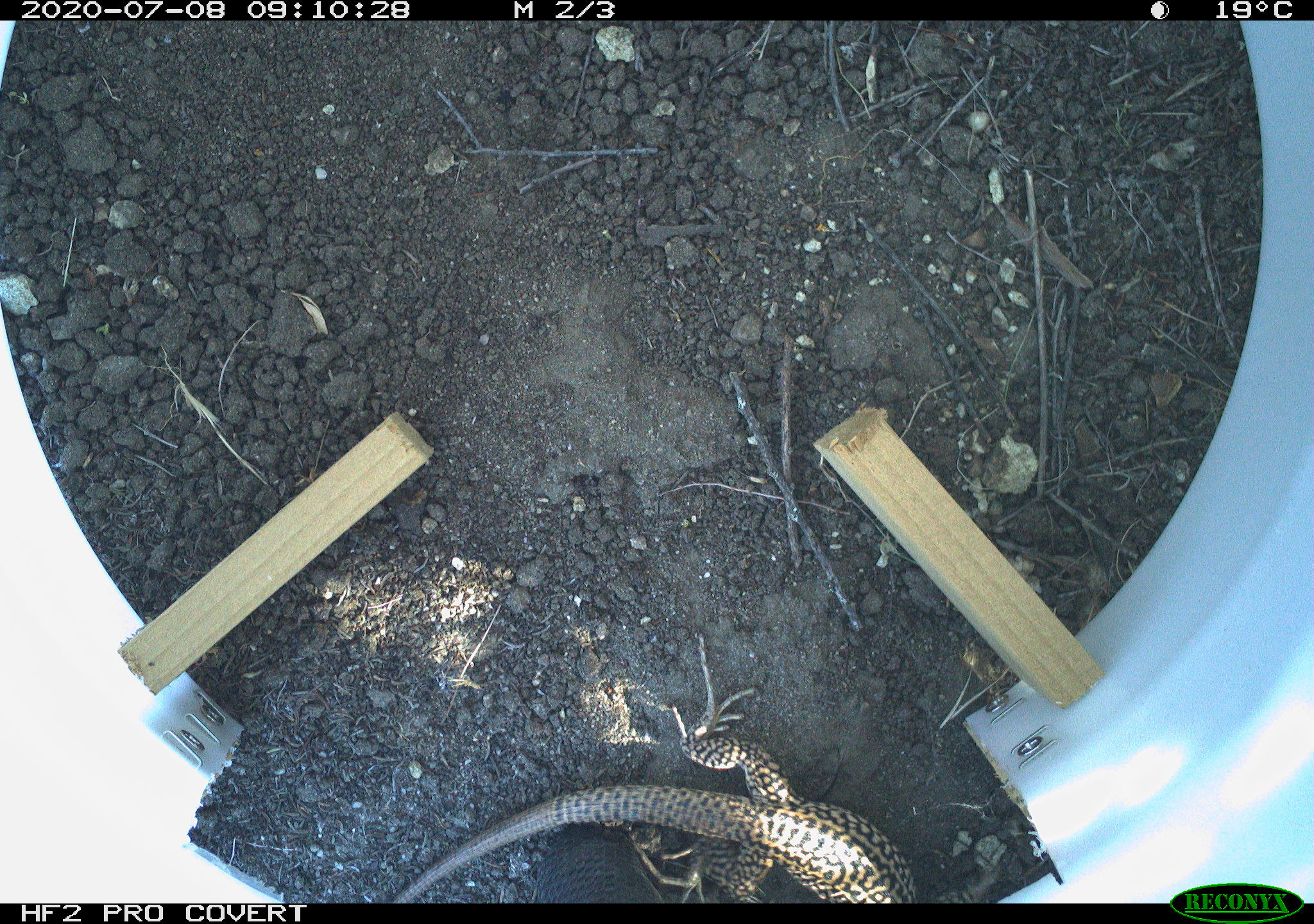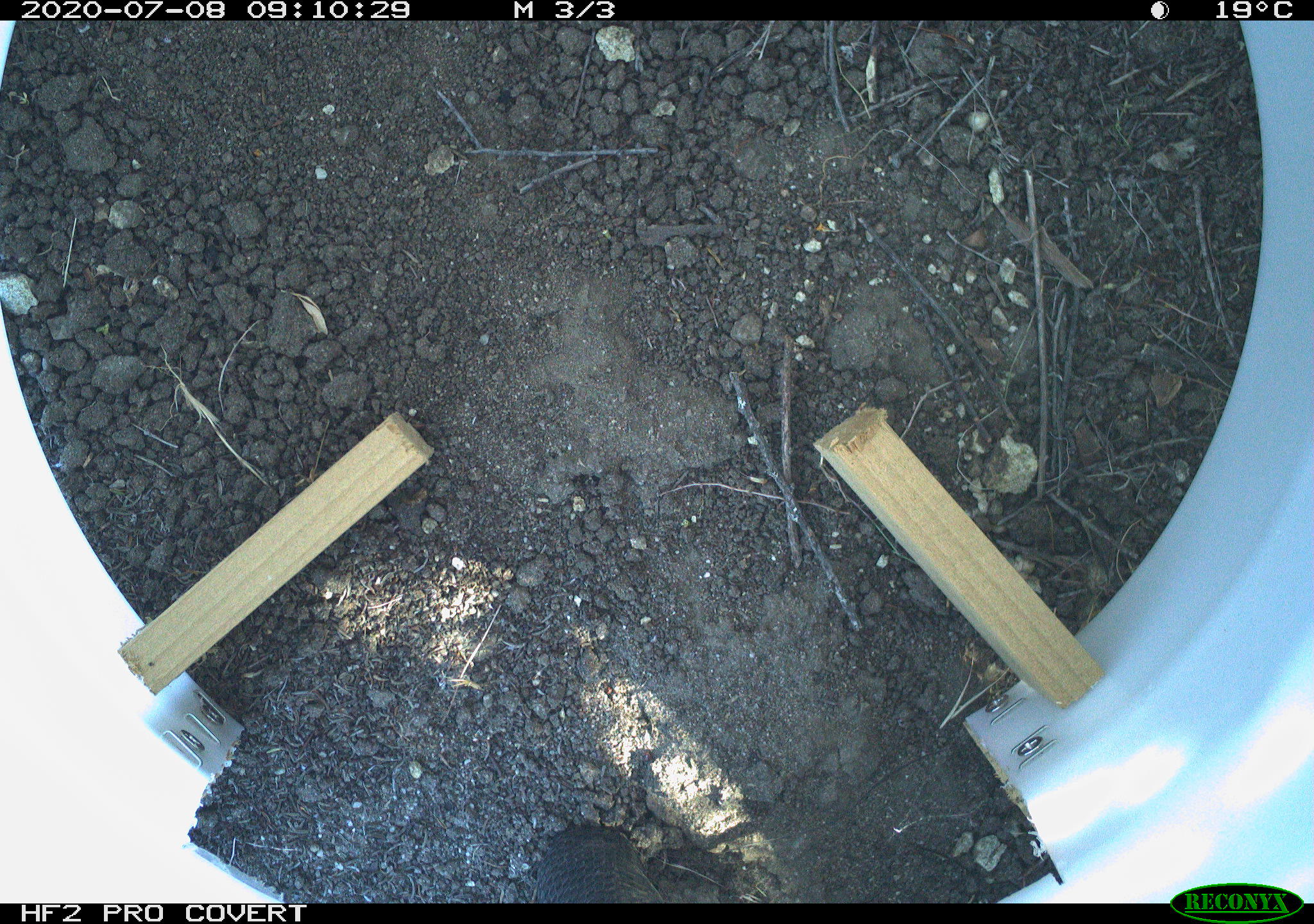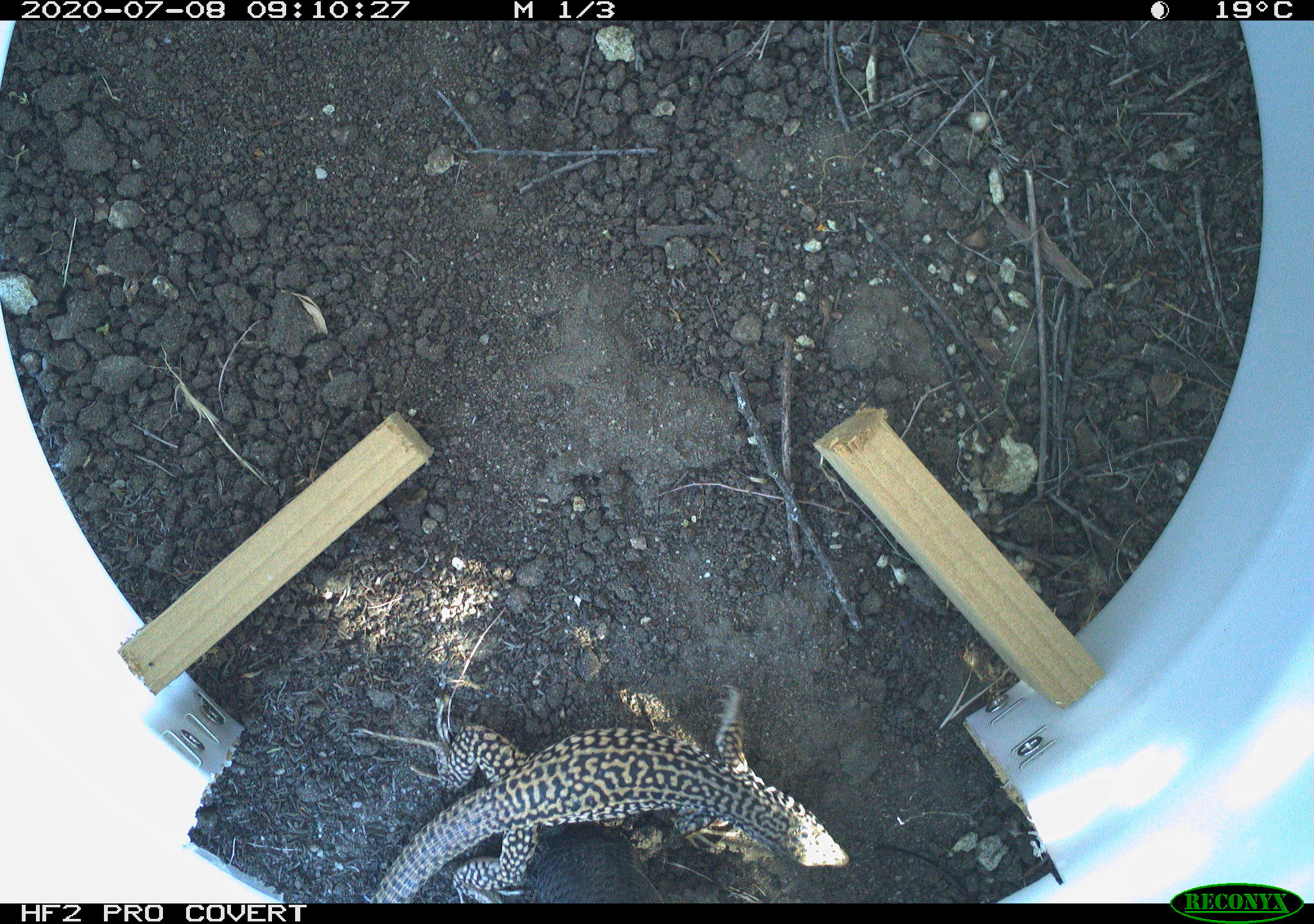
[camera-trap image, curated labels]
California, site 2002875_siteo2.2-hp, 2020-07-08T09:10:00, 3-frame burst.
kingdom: Animalia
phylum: Chordata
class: Reptilia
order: Squamata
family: Teiidae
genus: Aspidoscelis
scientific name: Aspidoscelis tigris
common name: western whiptail